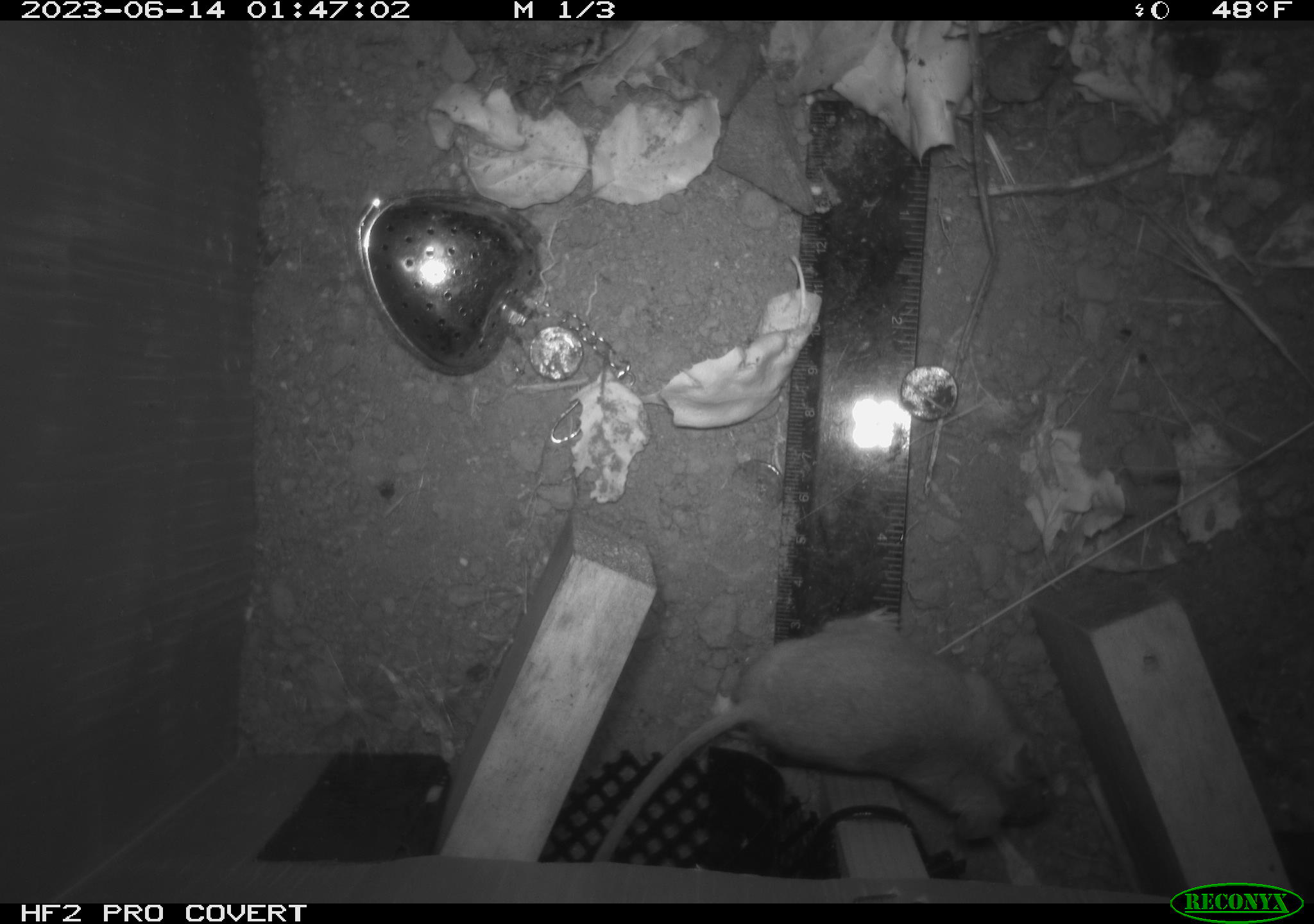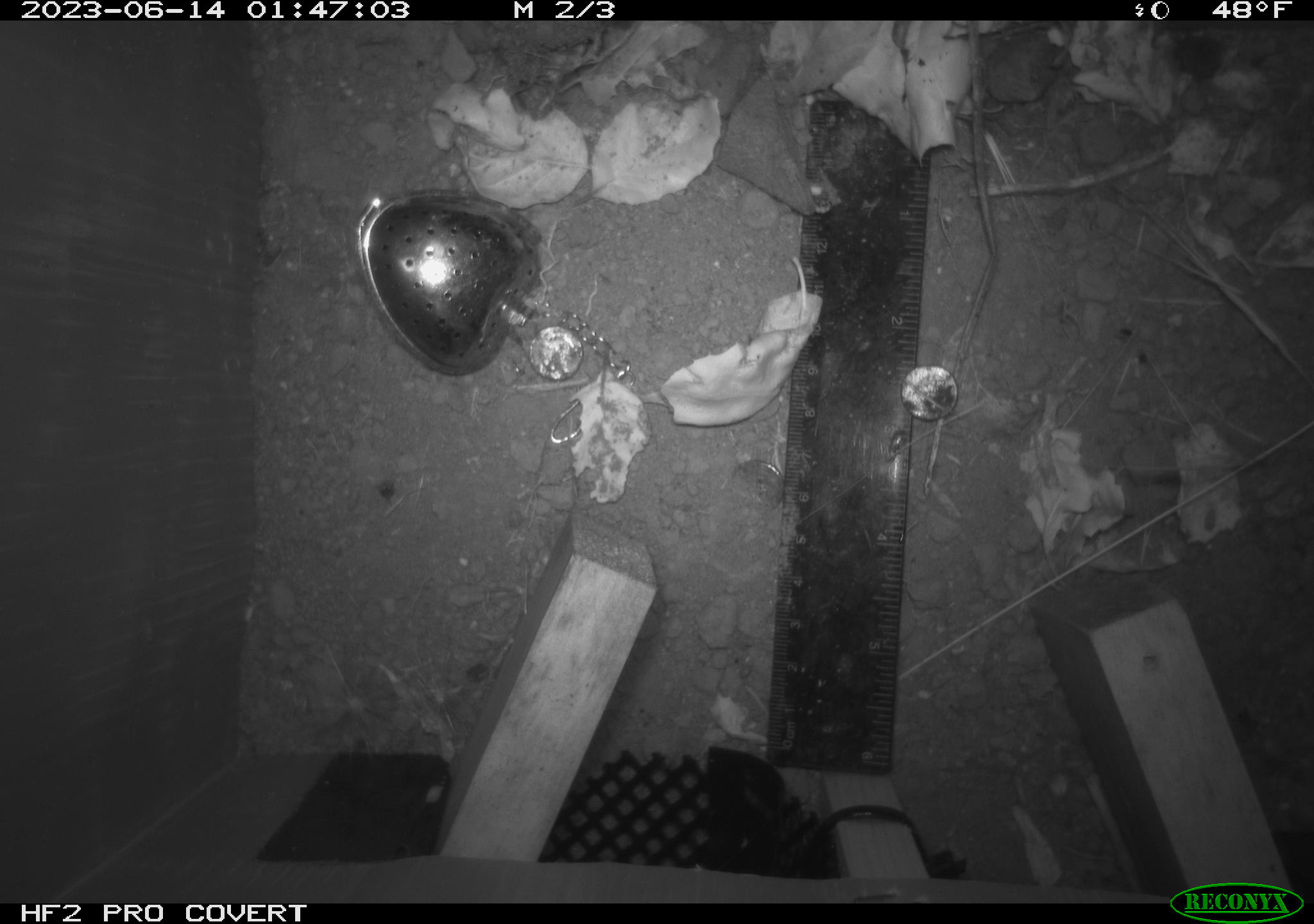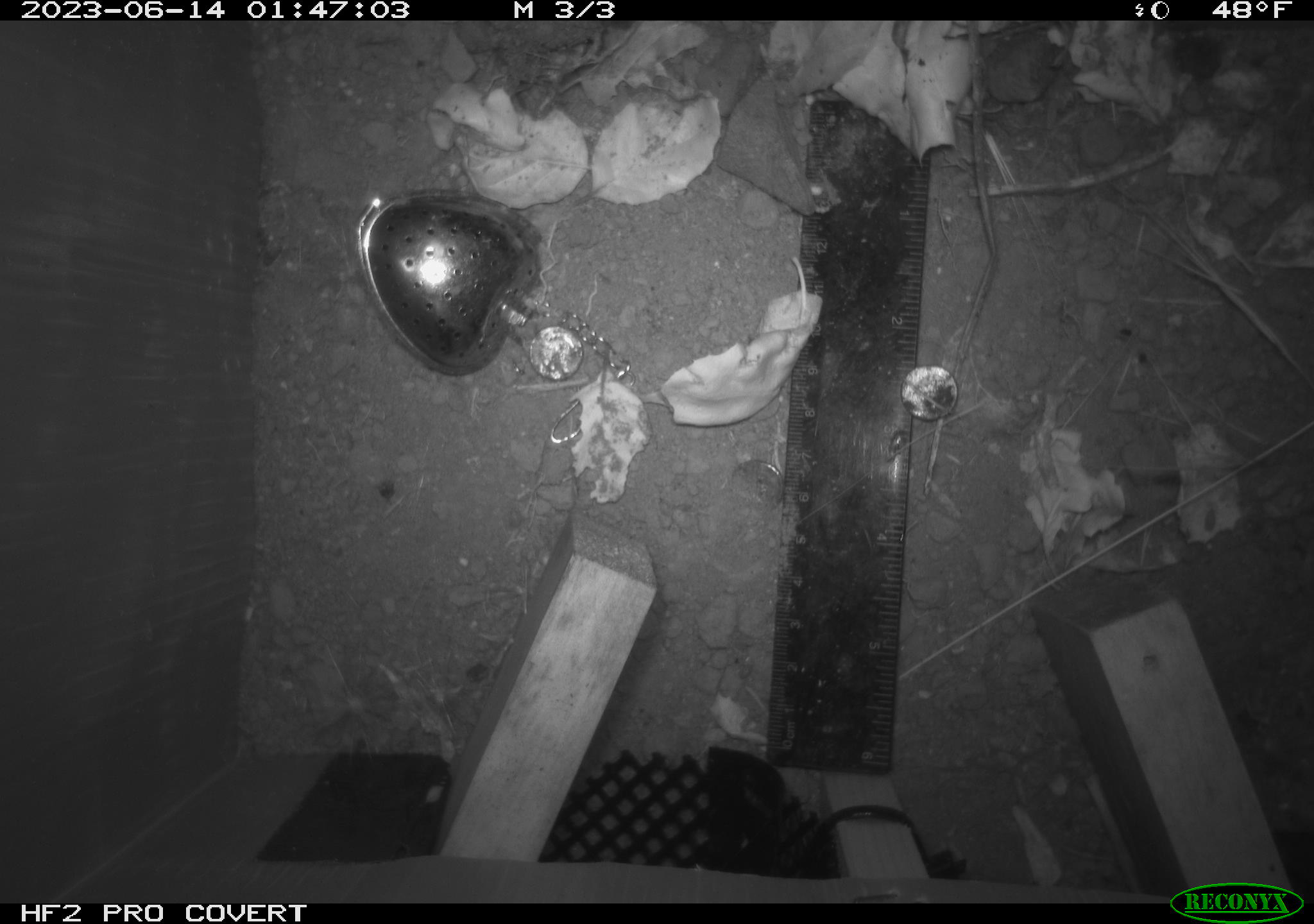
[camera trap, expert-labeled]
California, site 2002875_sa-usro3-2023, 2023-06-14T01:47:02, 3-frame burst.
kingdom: Animalia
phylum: Chordata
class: Mammalia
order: Rodentia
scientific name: Rodentia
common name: mouse species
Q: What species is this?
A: Mouse species (Rodentia).